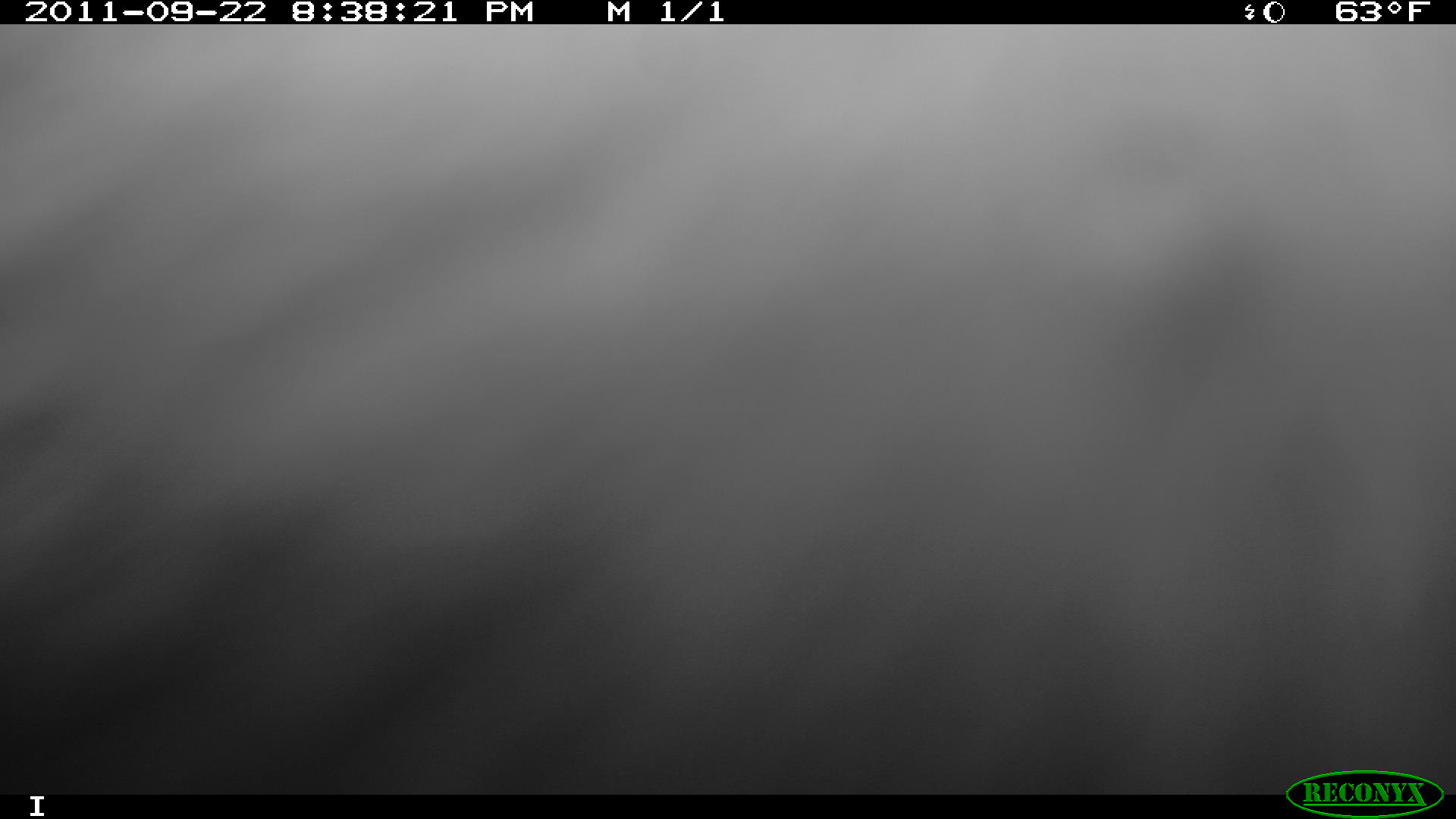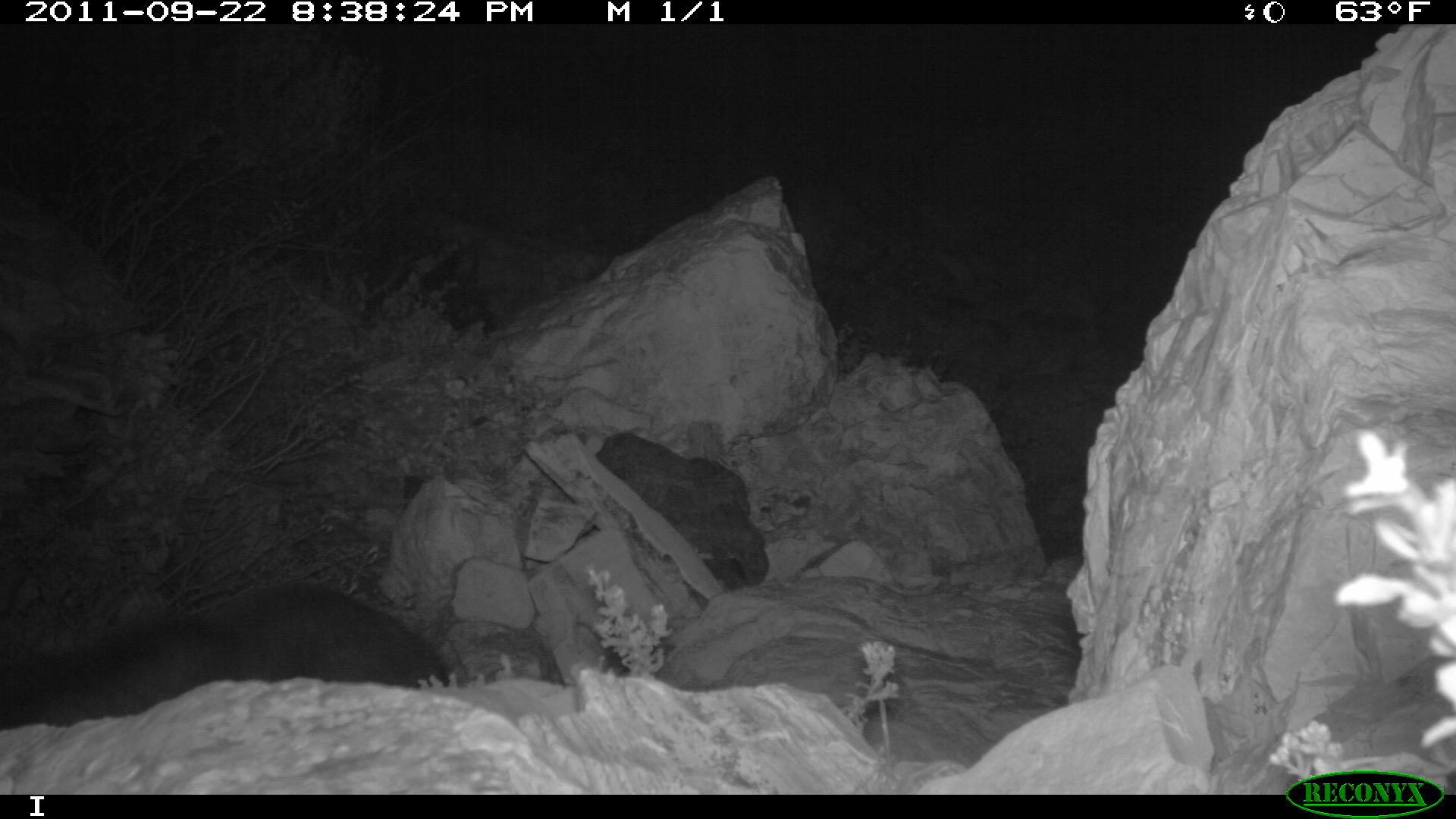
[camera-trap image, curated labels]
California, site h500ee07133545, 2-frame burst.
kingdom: Animalia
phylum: Chordata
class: Mammalia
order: Carnivora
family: Canidae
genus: Urocyon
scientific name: Urocyon littoralis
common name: island fox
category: fox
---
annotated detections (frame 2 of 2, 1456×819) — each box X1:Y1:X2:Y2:
fox: 0:582:448:730